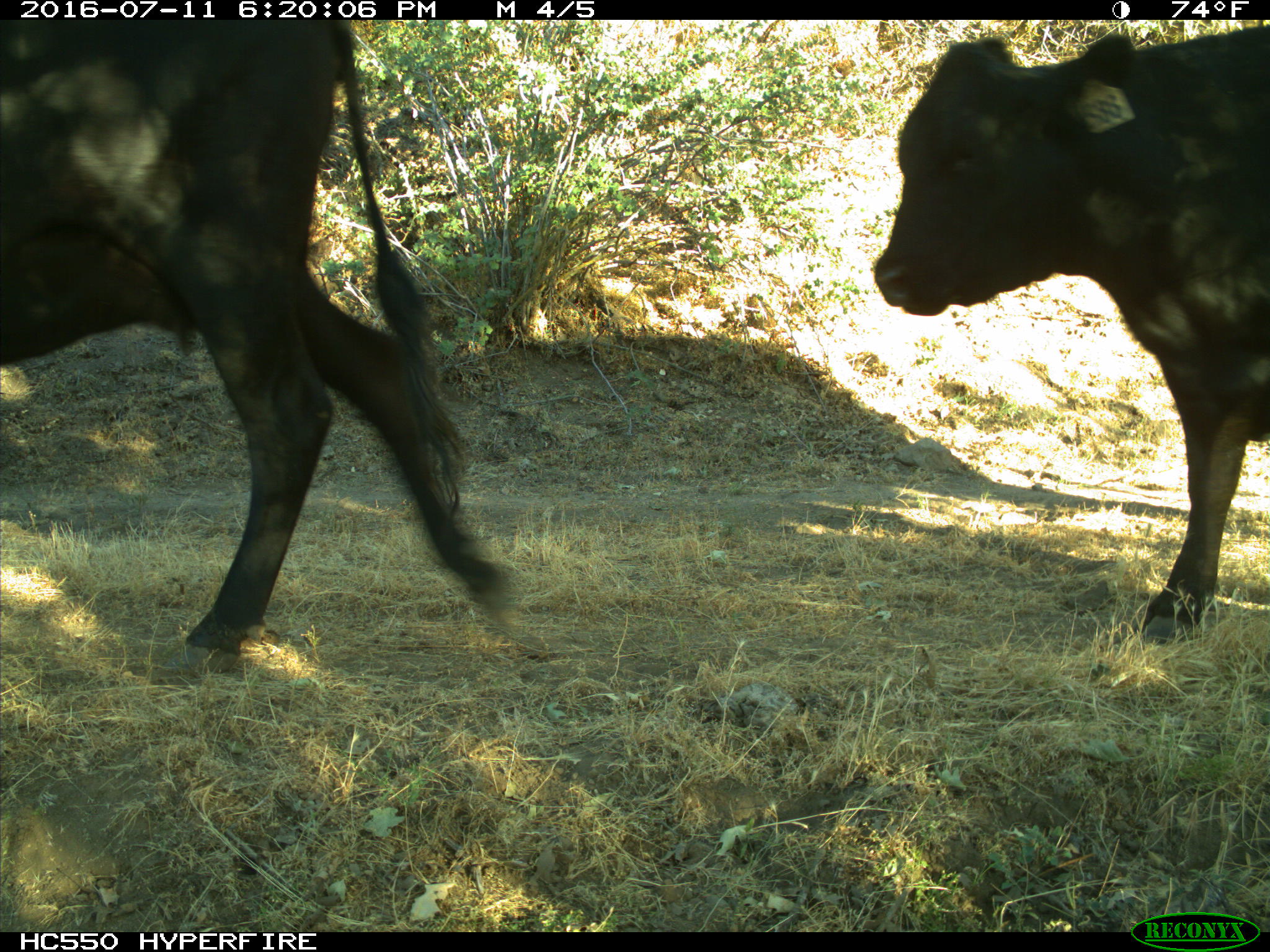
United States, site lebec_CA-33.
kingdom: Animalia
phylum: Chordata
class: Mammalia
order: Artiodactyla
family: Bovidae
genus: Bos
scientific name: Bos taurus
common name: domestic cow